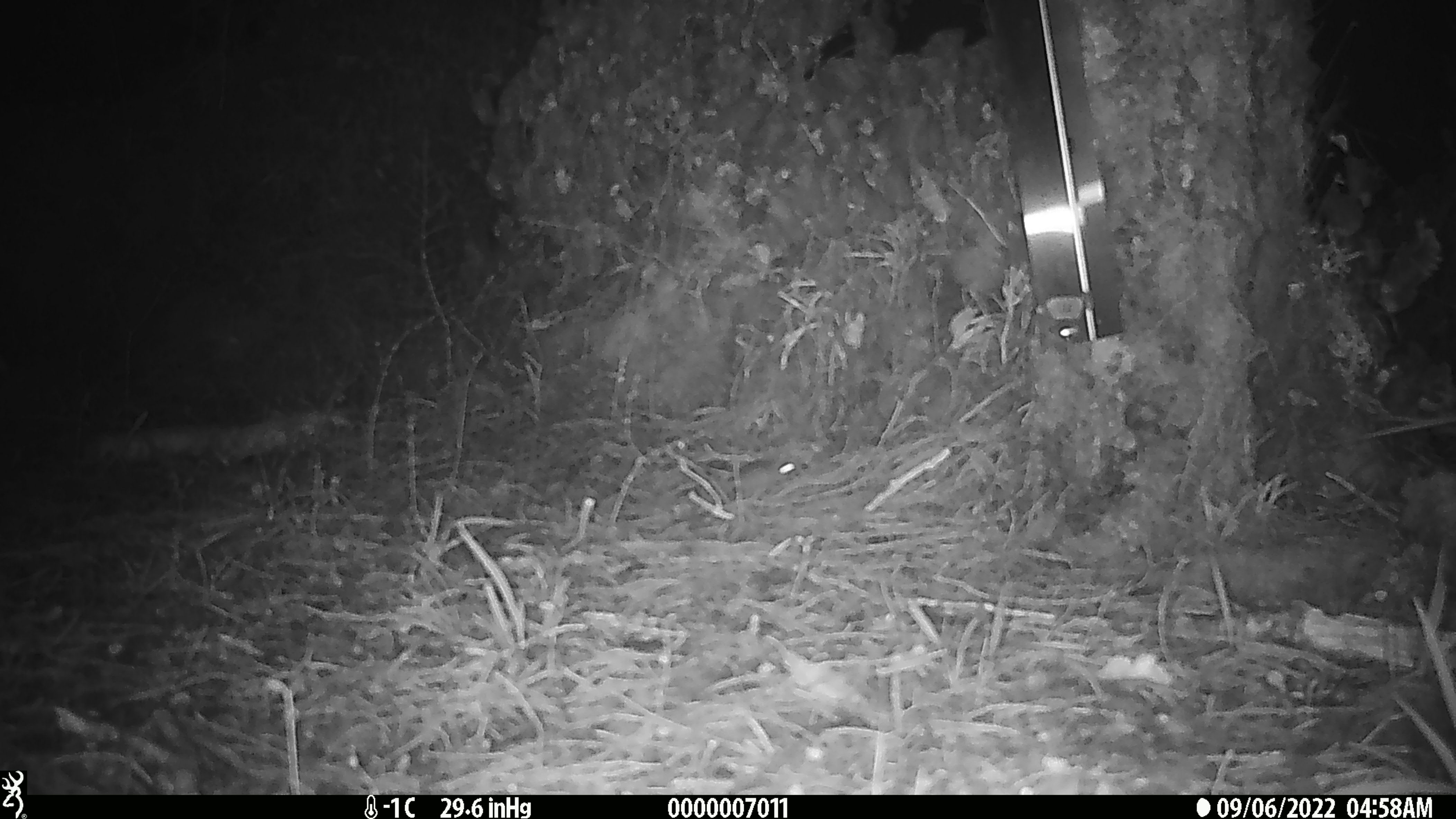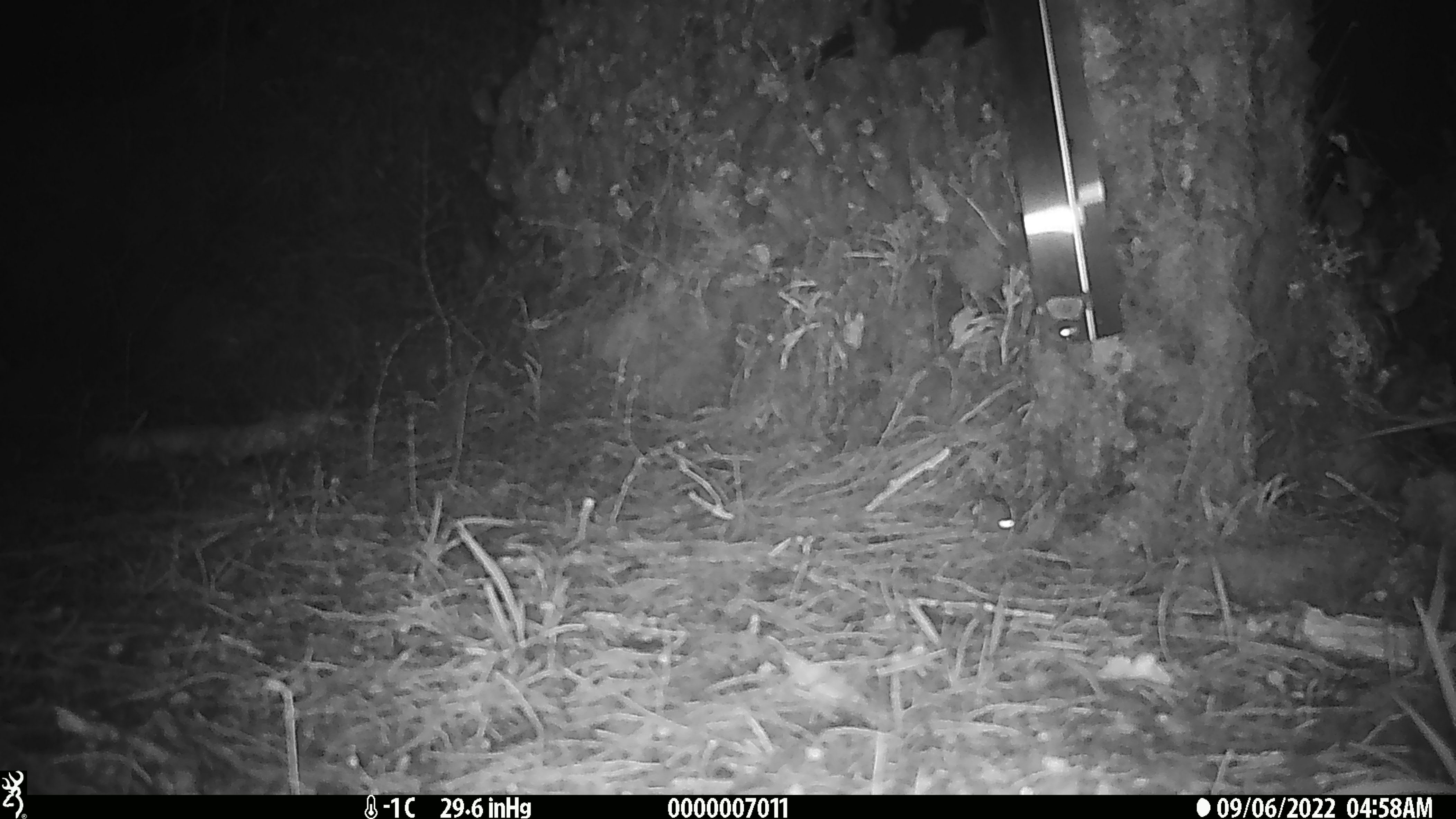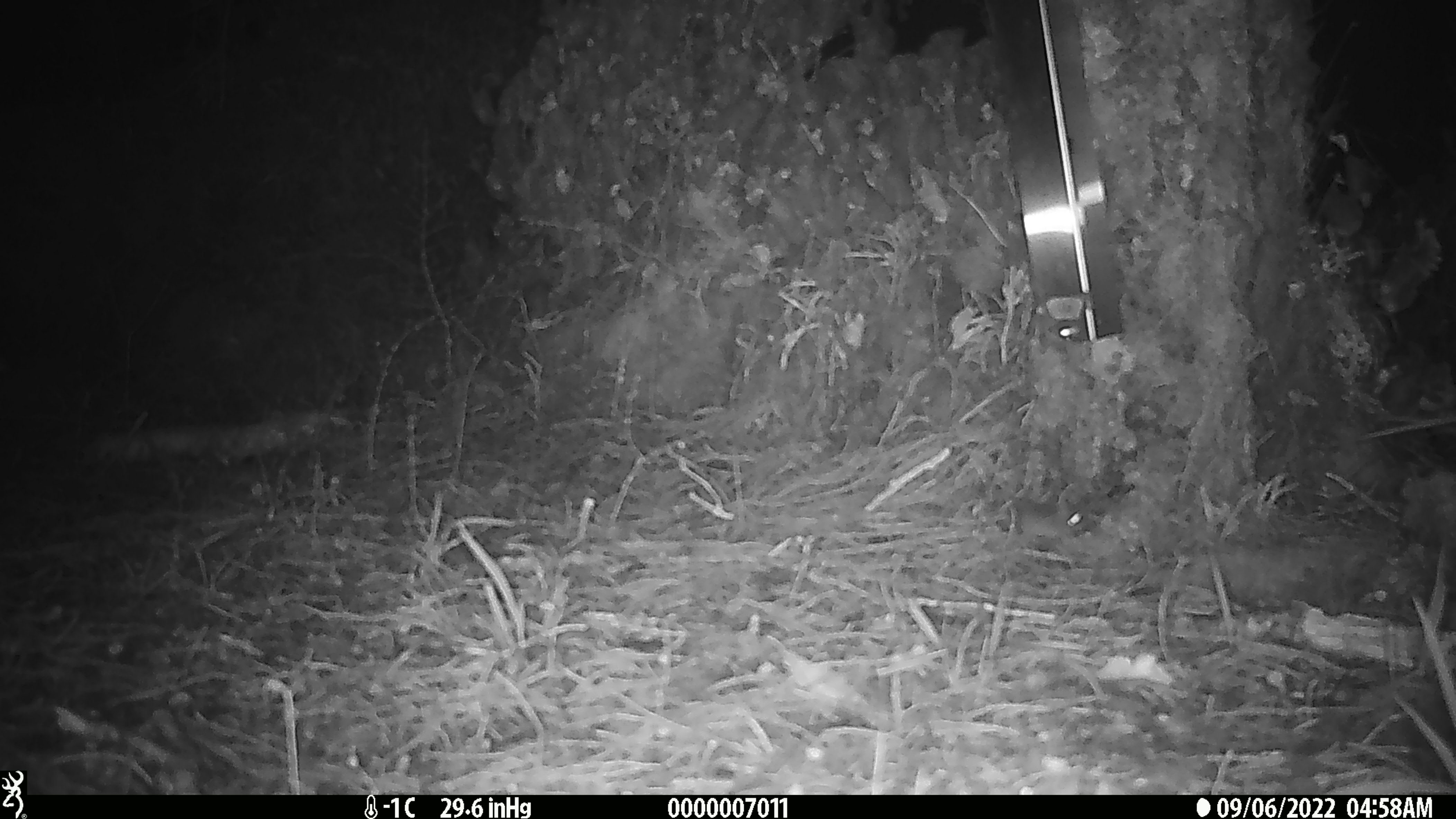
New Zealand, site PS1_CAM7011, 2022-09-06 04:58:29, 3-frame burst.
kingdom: Animalia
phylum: Chordata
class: Mammalia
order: Rodentia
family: Muridae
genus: Mus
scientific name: Mus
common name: mouse